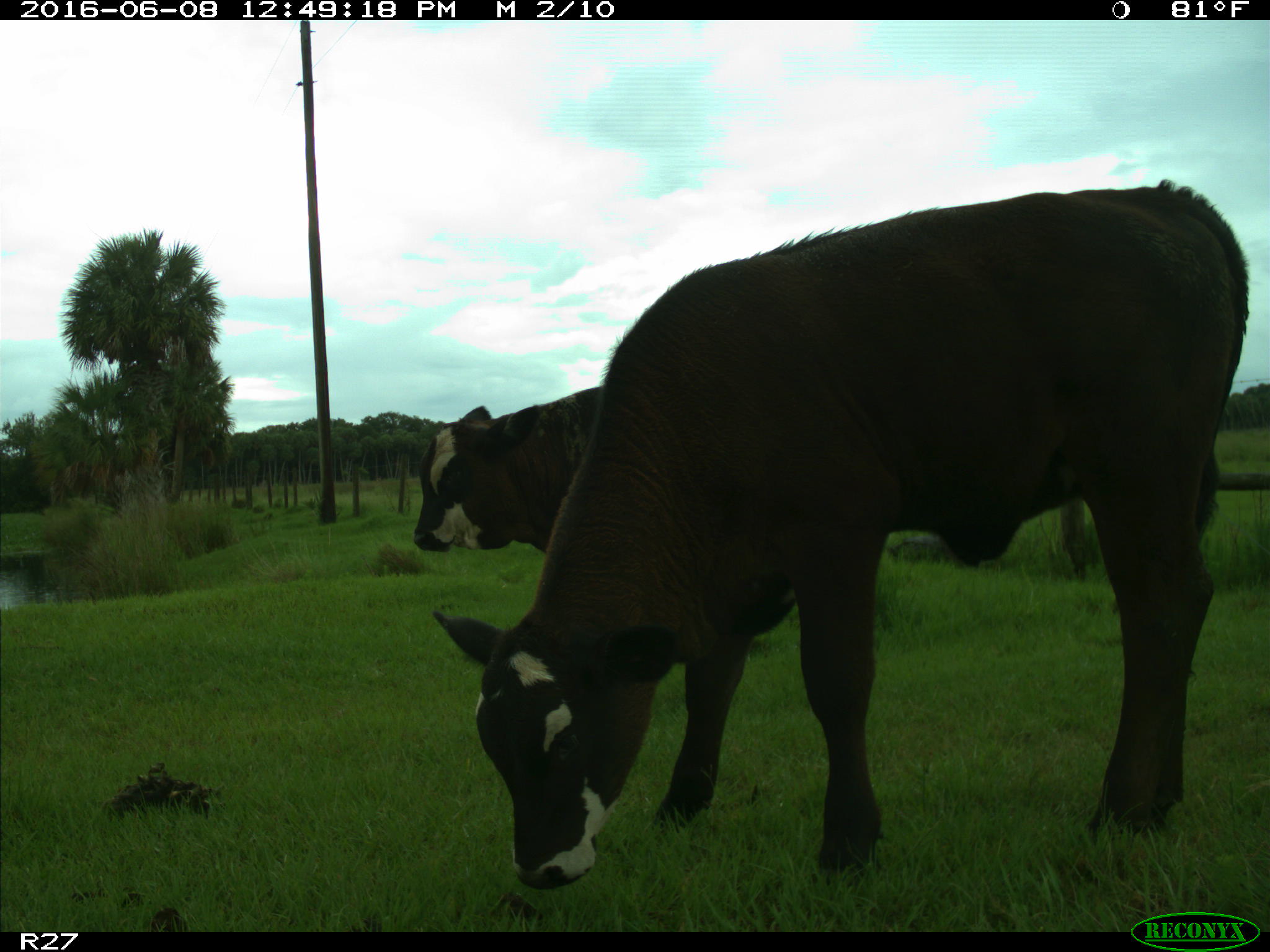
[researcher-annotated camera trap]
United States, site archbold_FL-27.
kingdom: Animalia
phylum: Chordata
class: Mammalia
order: Artiodactyla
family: Bovidae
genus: Bos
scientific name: Bos taurus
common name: domestic cow